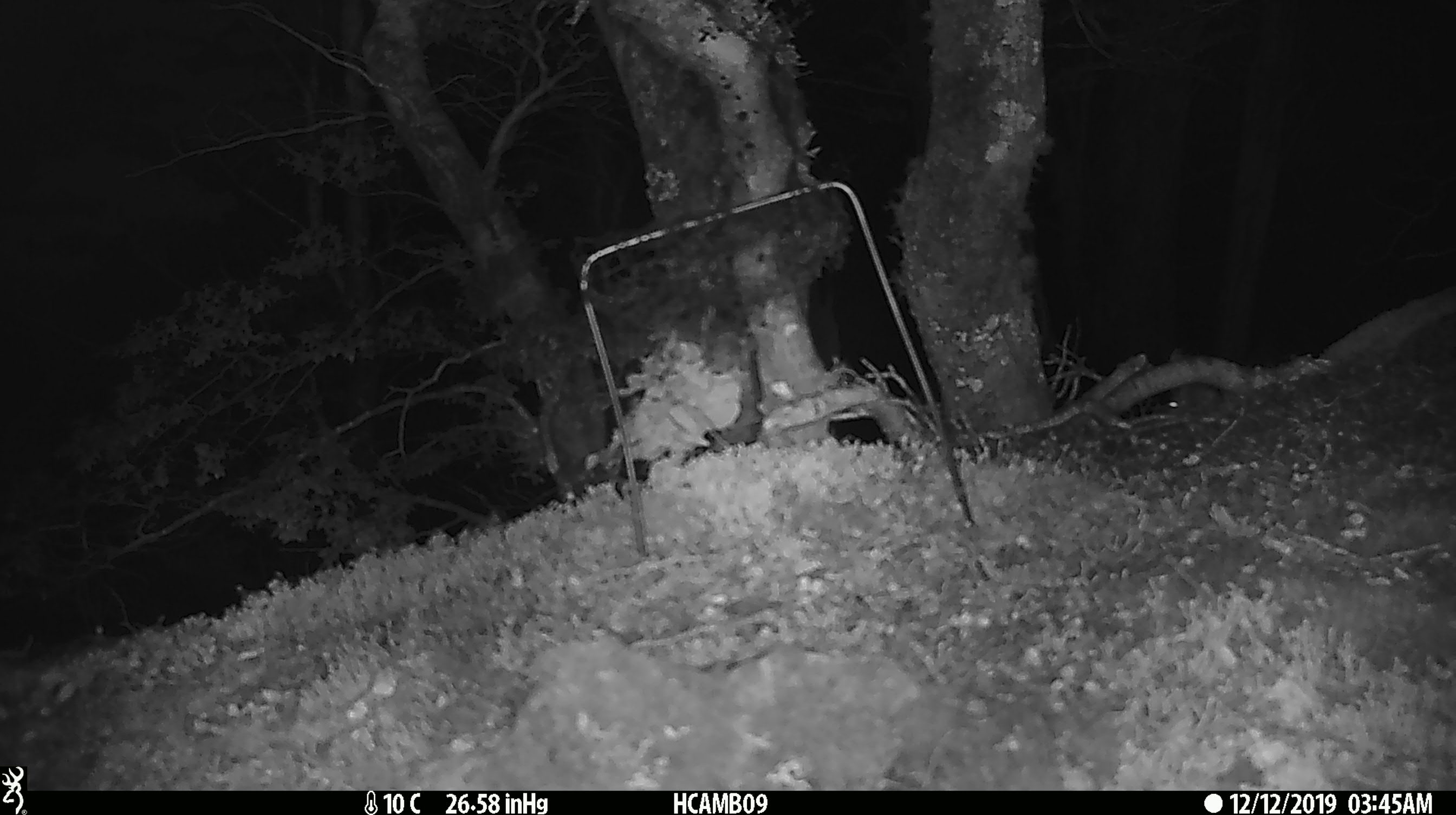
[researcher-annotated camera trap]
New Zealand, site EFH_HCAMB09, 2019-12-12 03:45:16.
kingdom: Animalia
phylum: Chordata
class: Mammalia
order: Rodentia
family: Muridae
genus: Mus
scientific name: Mus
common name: mouse